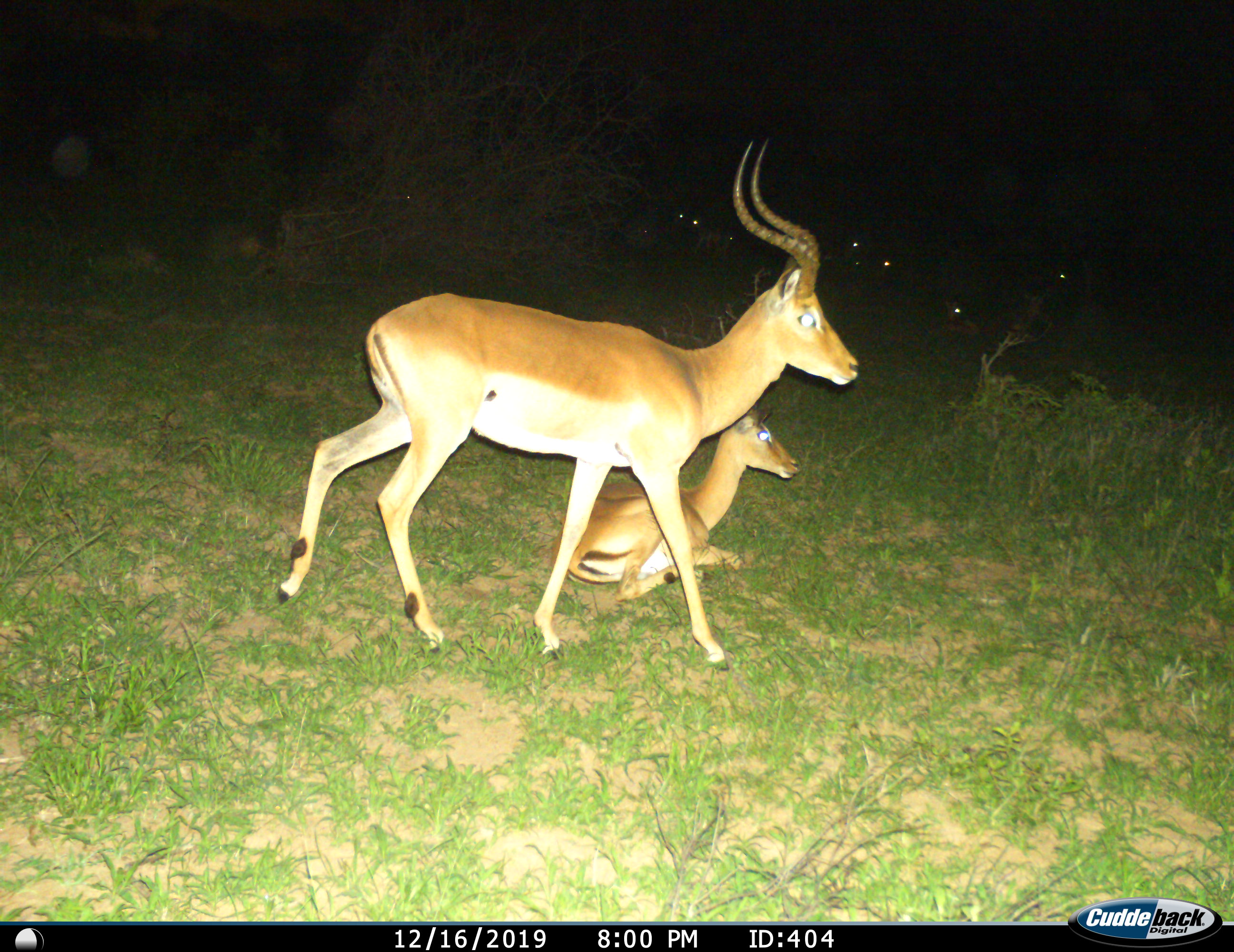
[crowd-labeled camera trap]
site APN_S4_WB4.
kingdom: Animalia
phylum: Chordata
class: Mammalia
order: Artiodactyla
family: Bovidae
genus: Aepyceros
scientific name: Aepyceros melampus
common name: impala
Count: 2.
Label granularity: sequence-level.